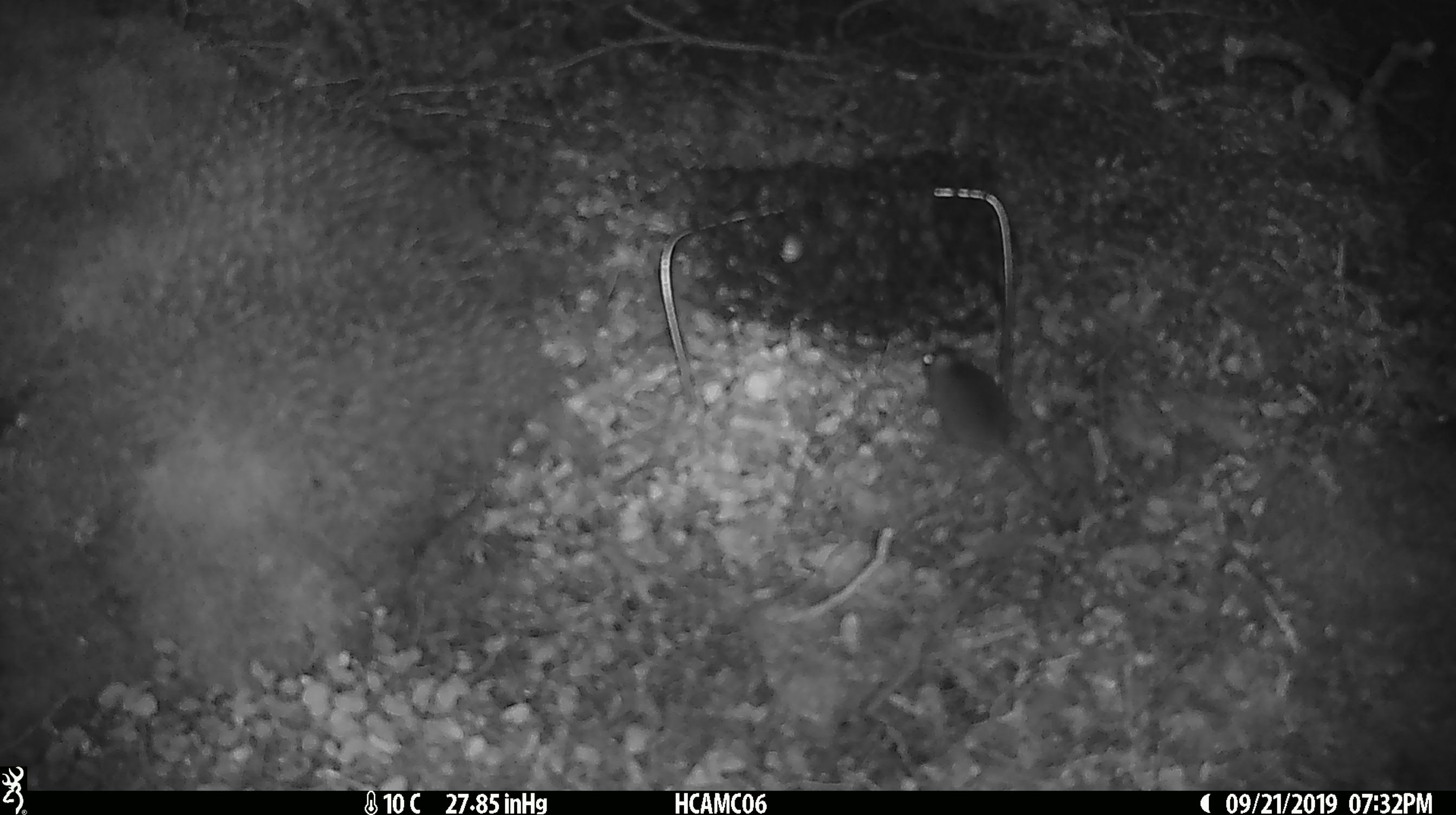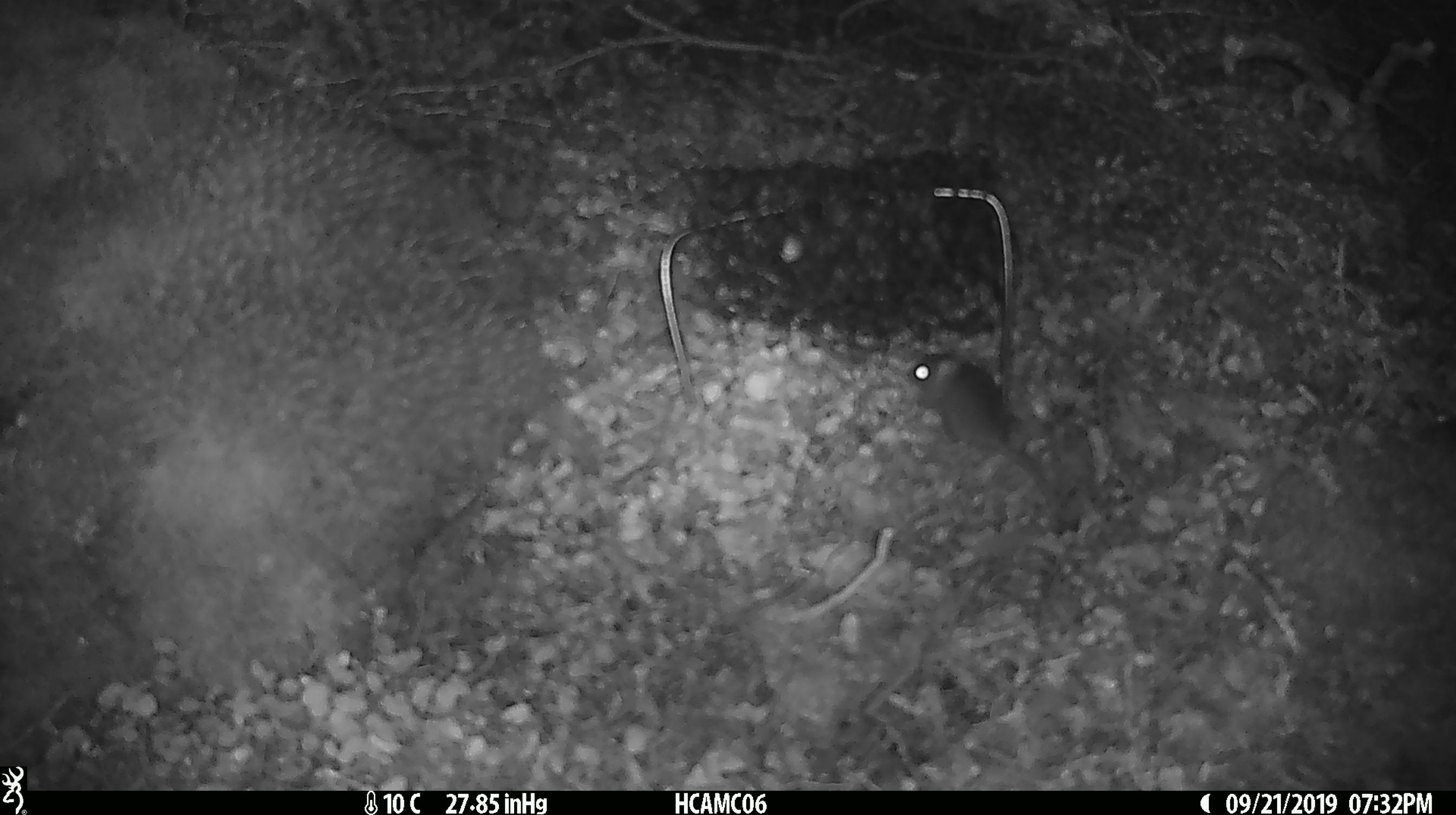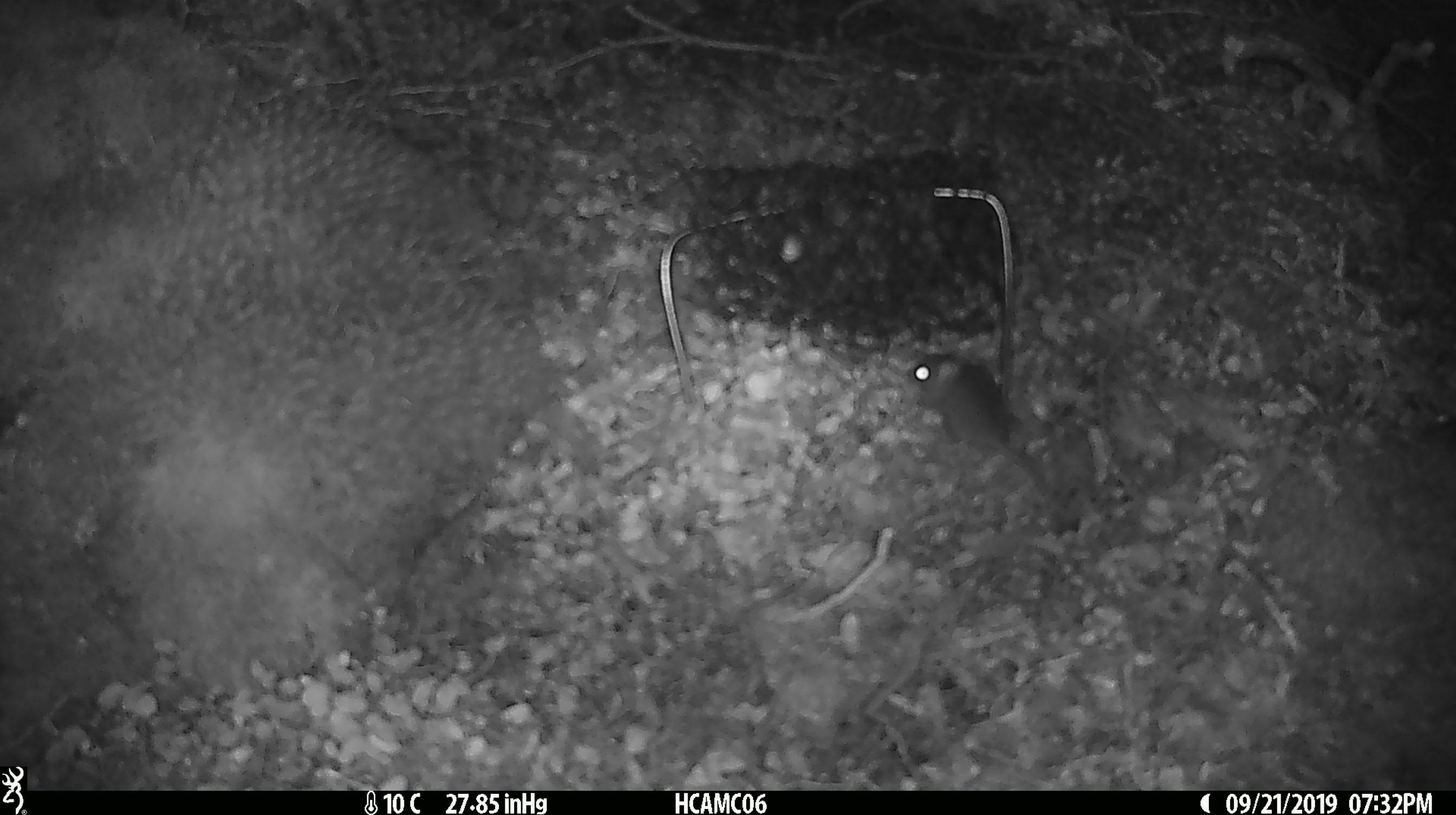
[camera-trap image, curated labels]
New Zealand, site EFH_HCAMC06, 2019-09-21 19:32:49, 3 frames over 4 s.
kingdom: Animalia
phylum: Chordata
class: Mammalia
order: Rodentia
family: Muridae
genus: Mus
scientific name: Mus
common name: mouse